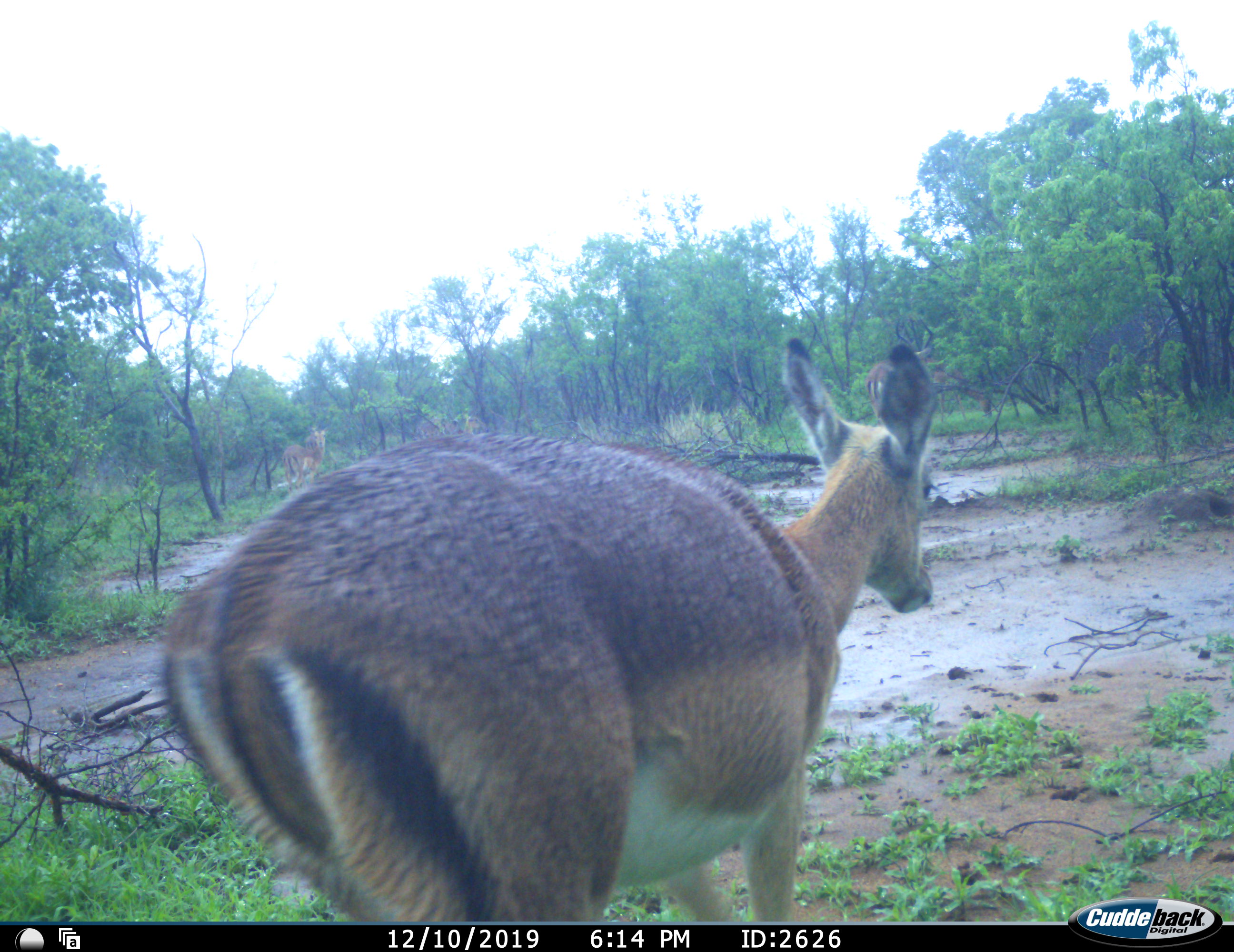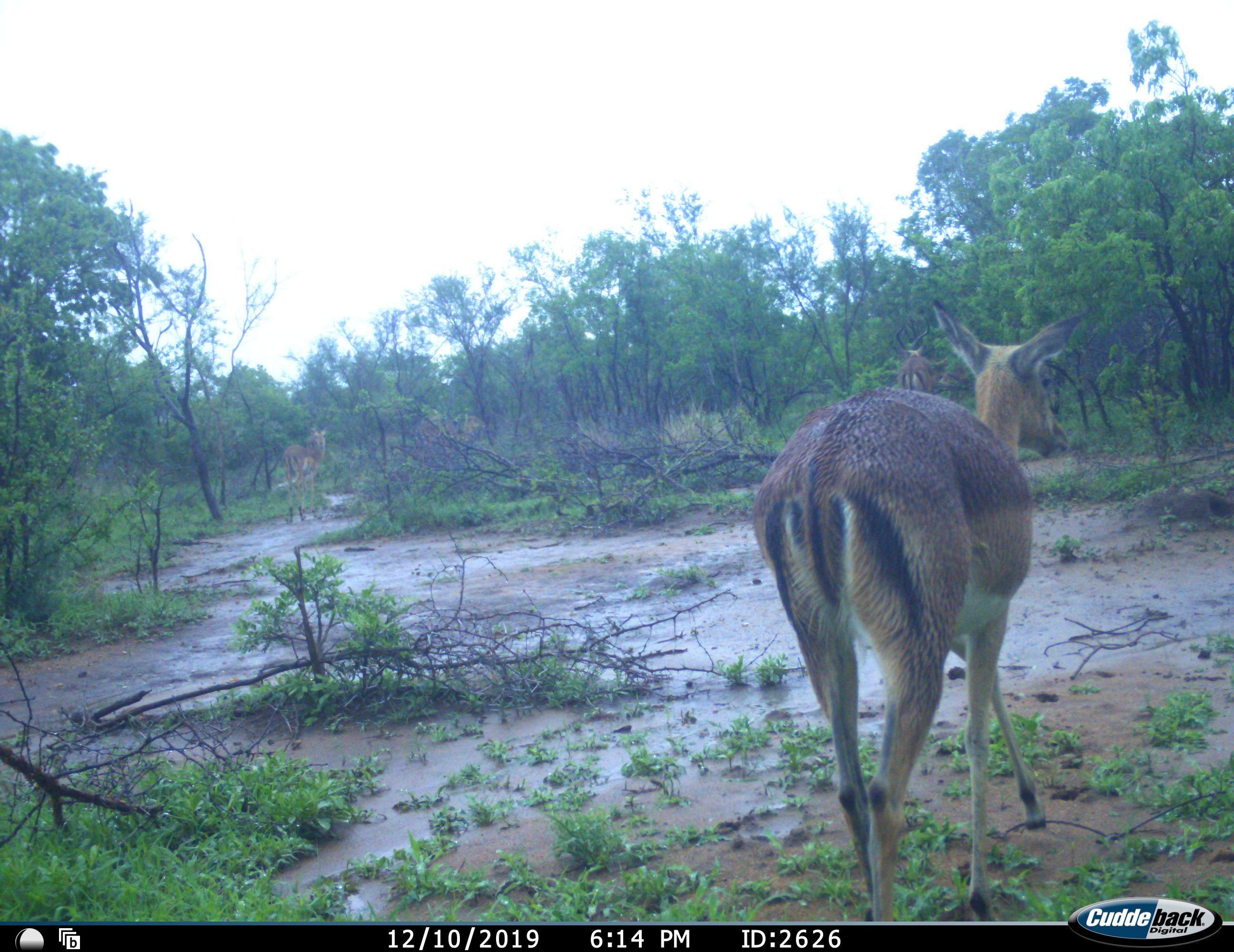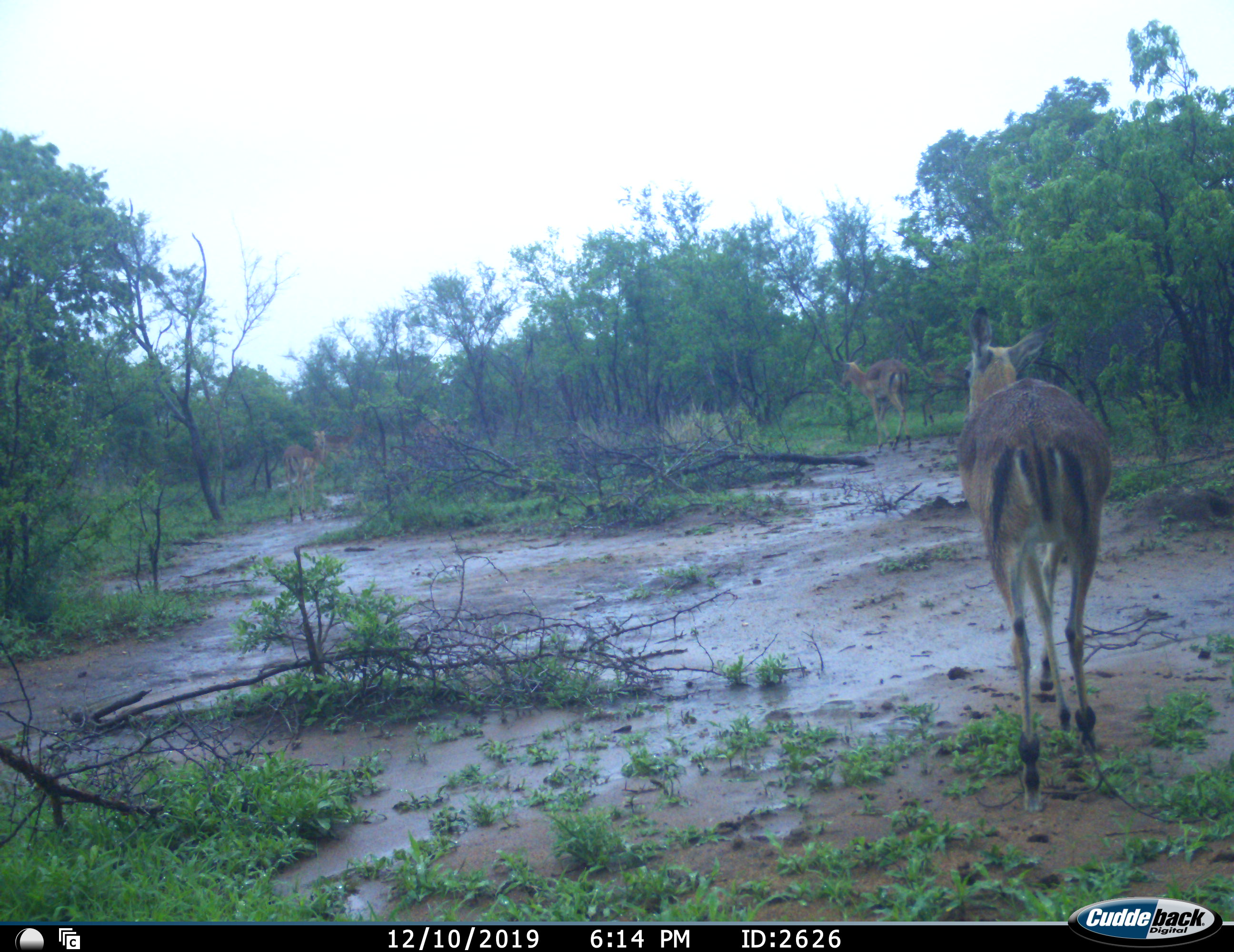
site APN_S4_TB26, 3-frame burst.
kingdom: Animalia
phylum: Chordata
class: Mammalia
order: Artiodactyla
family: Bovidae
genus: Aepyceros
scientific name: Aepyceros melampus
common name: impala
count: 4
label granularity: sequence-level